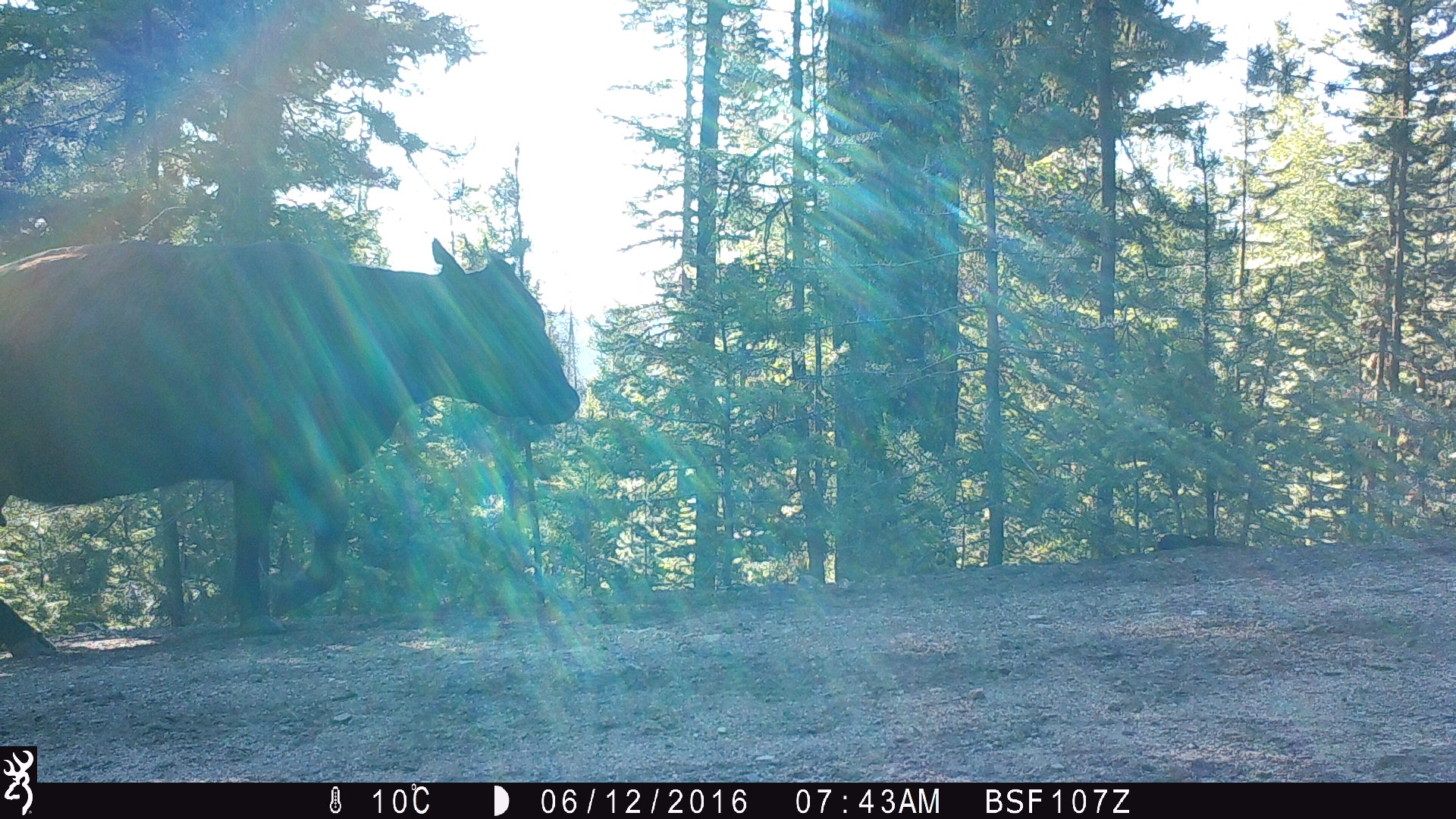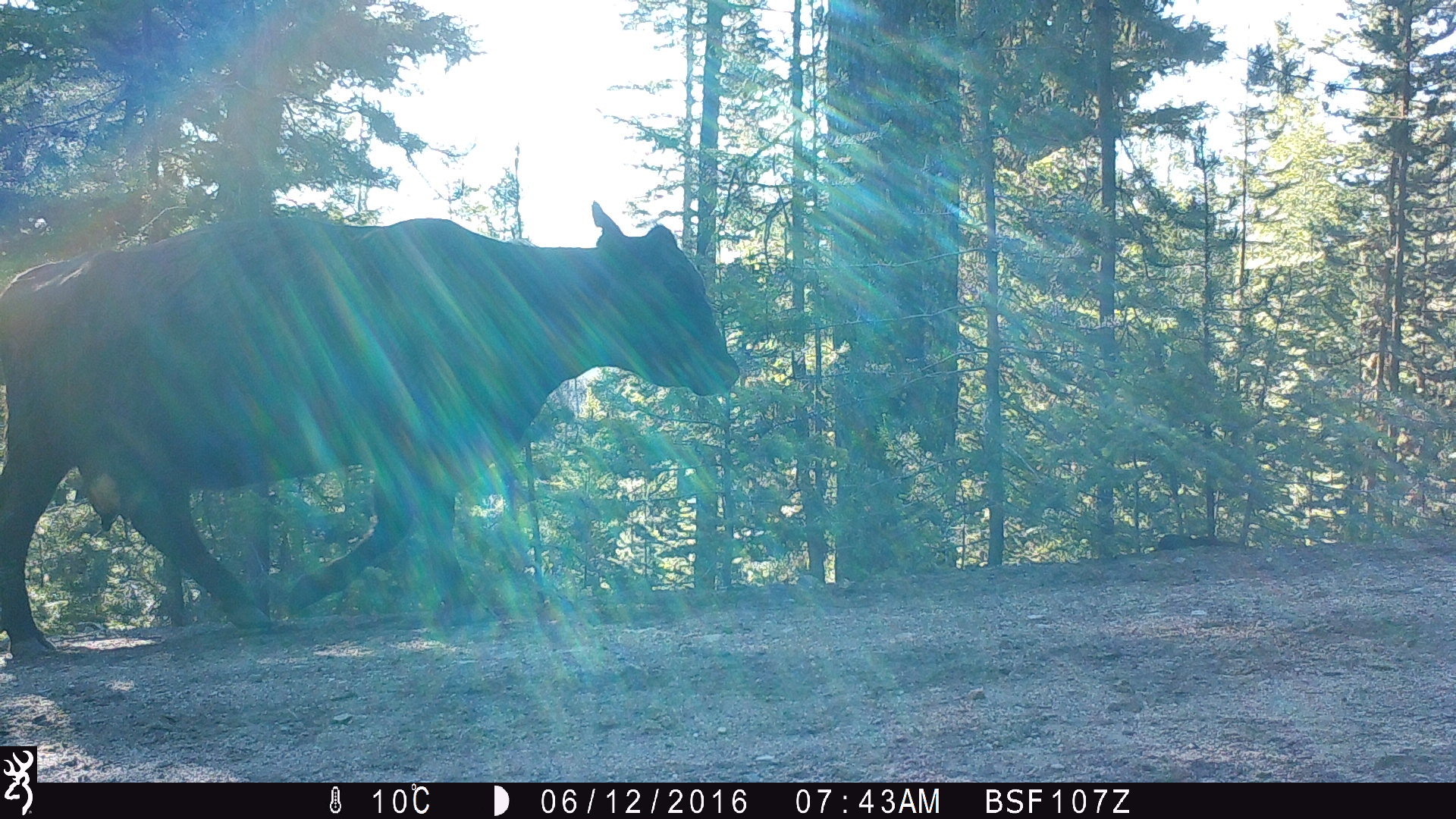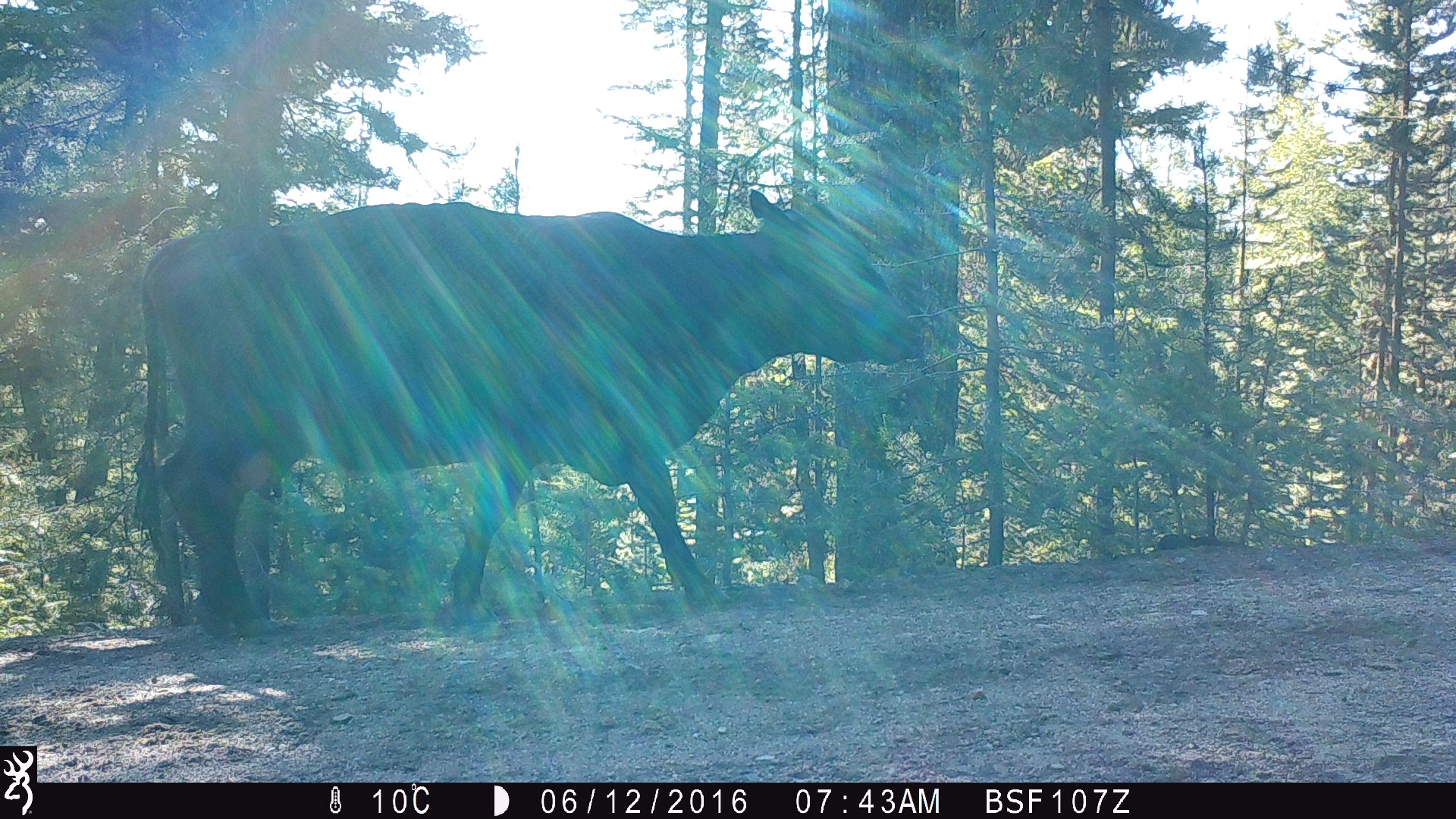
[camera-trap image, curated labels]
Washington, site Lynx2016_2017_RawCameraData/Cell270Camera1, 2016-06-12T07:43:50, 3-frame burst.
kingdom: Animalia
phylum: Chordata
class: Mammalia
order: Artiodactyla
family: Bovidae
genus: Bos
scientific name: Bos taurus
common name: domestic cattle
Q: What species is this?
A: Domestic cattle (Bos taurus).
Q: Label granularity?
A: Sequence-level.